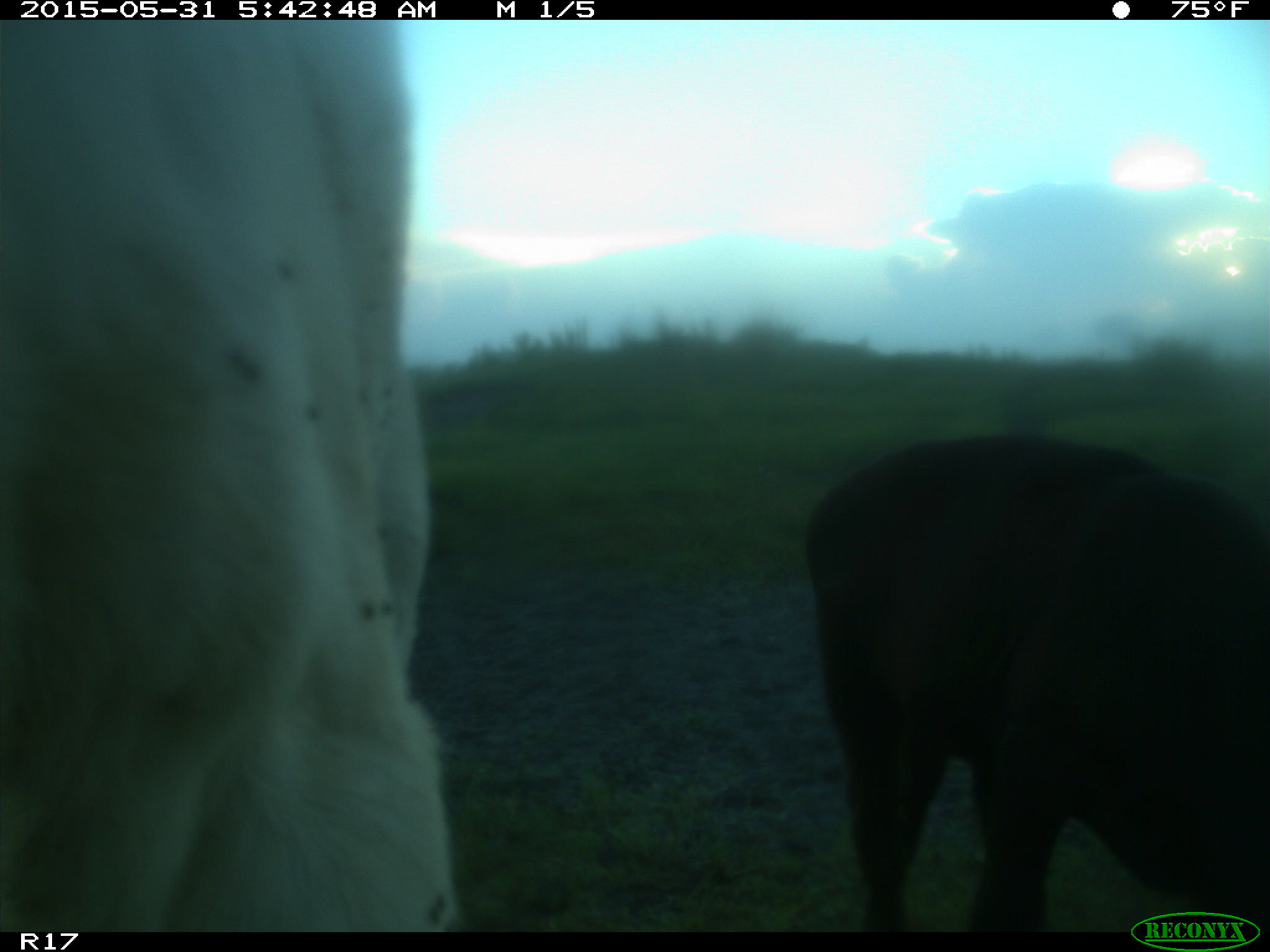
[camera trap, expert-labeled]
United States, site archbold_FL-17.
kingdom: Animalia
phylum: Chordata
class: Mammalia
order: Artiodactyla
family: Bovidae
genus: Bos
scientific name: Bos taurus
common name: domestic cow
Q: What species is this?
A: Bos taurus (domestic cow).